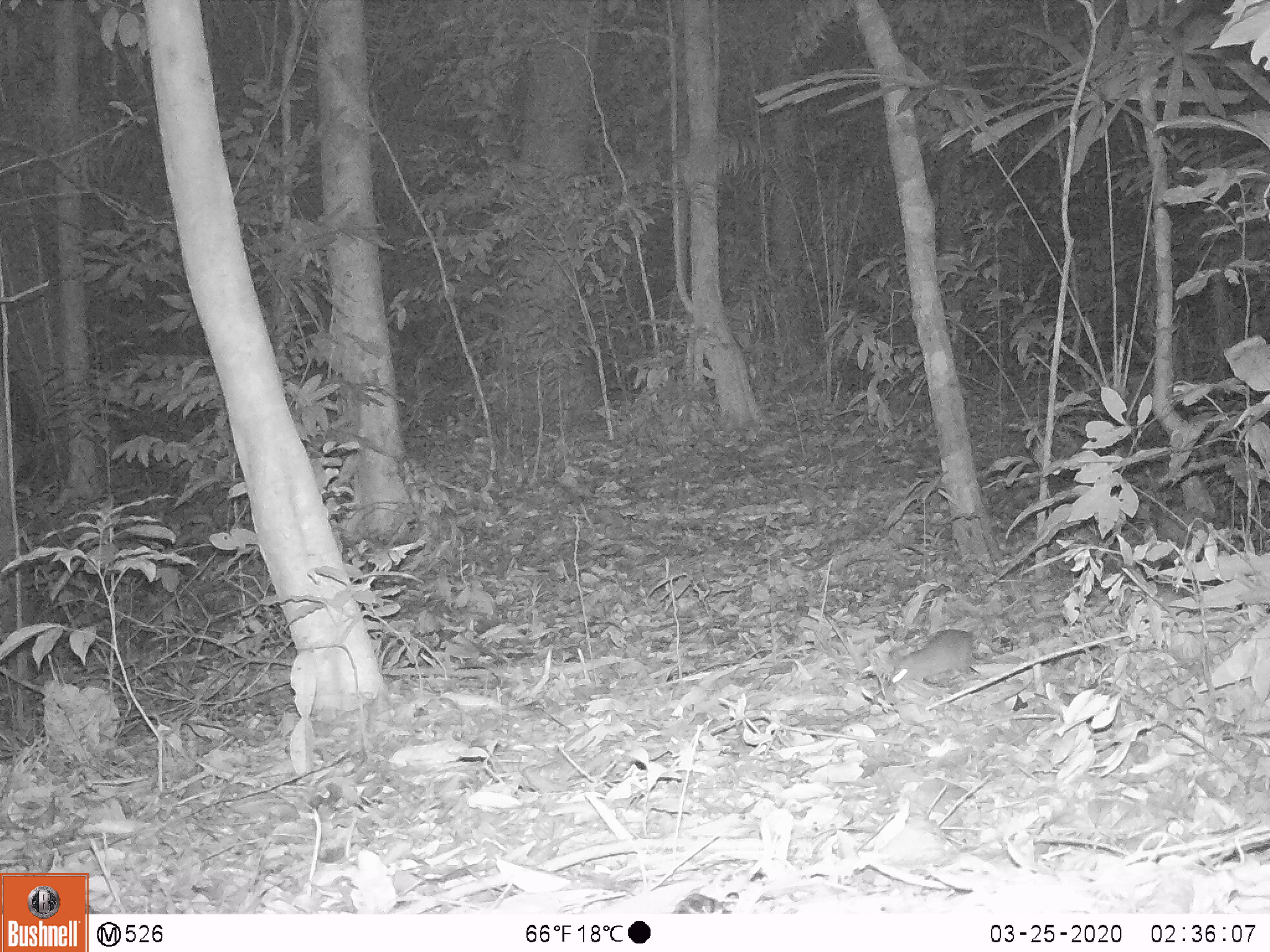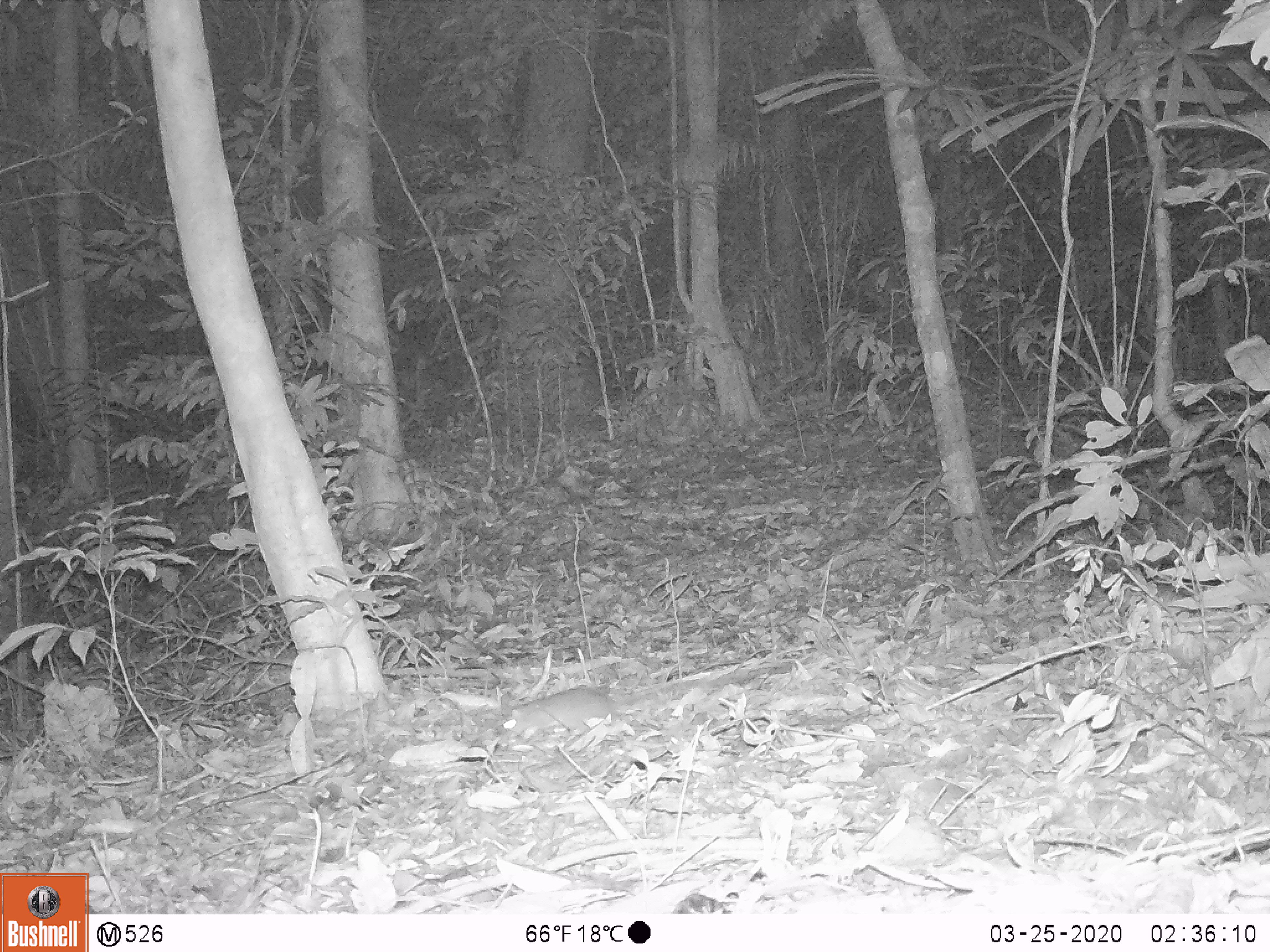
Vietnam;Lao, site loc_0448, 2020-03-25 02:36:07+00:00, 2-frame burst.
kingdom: Animalia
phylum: Chordata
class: Mammalia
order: Rodentia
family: Muridae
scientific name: Muridae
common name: old-world mice and rats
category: unidentified murid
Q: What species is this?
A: Unidentified murid (old-world mice and rats) (Muridae).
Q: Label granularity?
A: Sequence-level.